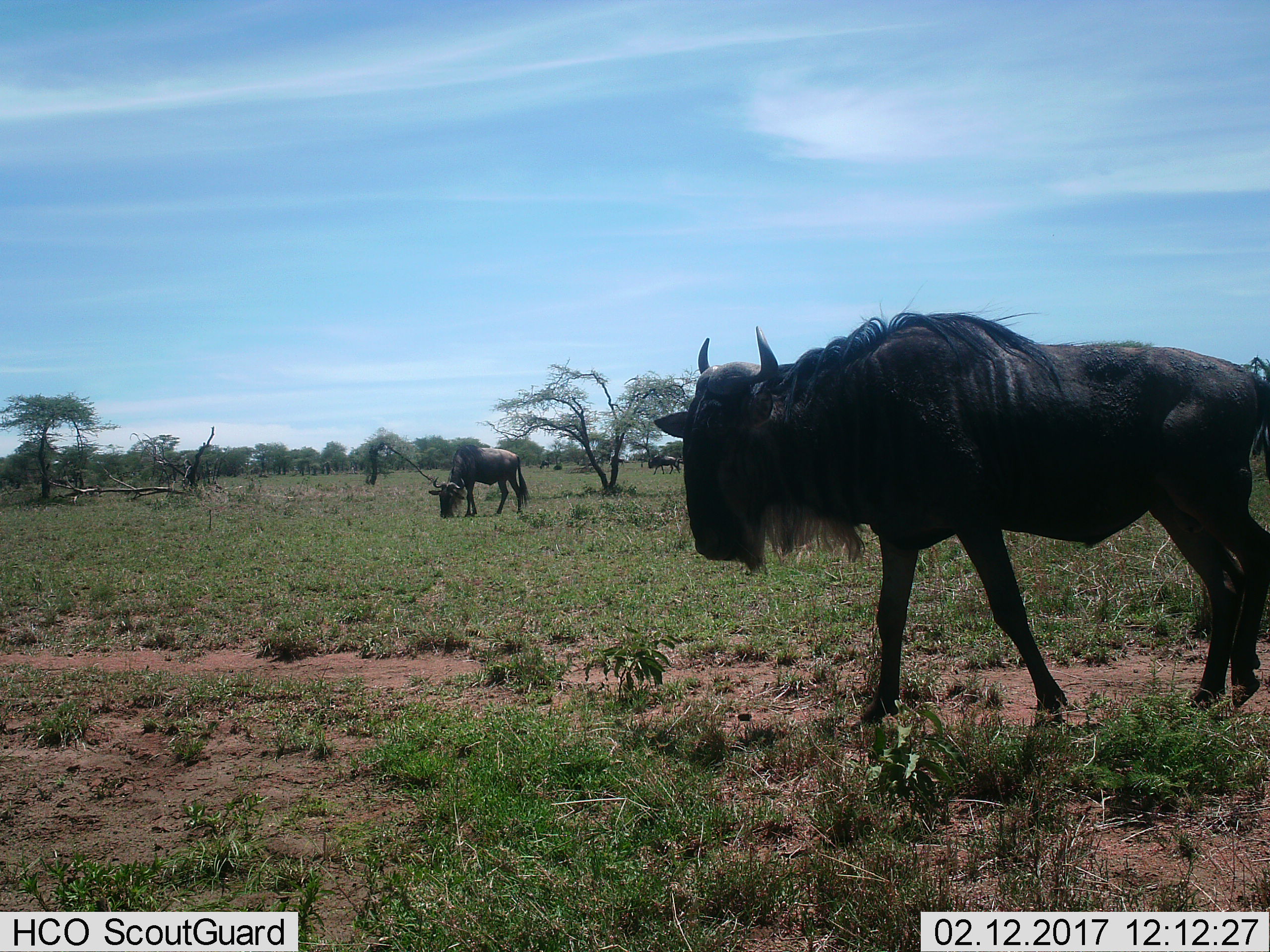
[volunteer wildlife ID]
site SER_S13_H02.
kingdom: Animalia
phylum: Chordata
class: Mammalia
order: Artiodactyla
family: Bovidae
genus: Connochaetes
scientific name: Connochaetes taurinus taurinus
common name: blue wildebeest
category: wildebeestblue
Wildebeestblue (blue wildebeest) (Connochaetes taurinus taurinus), count 3. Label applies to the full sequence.